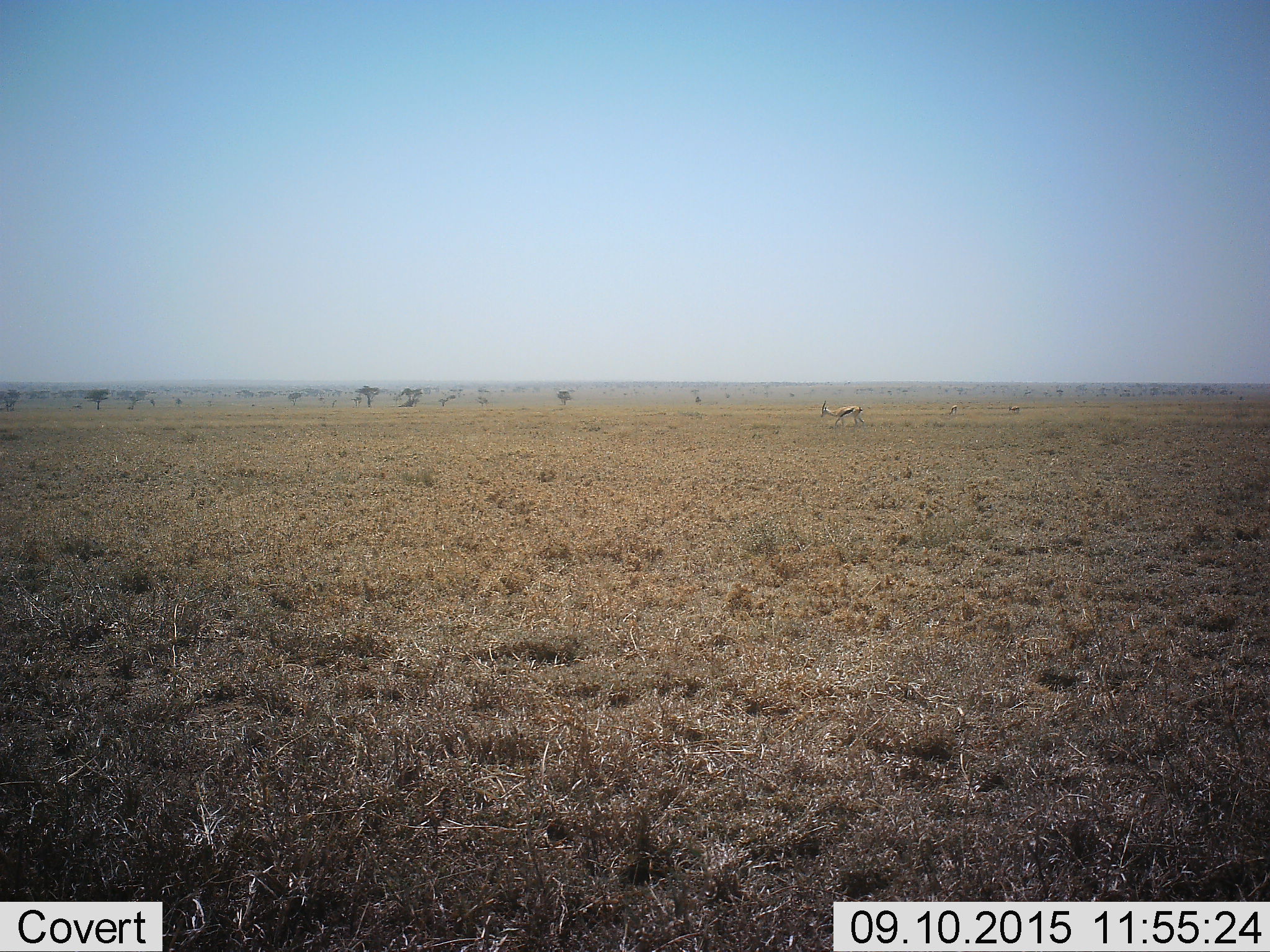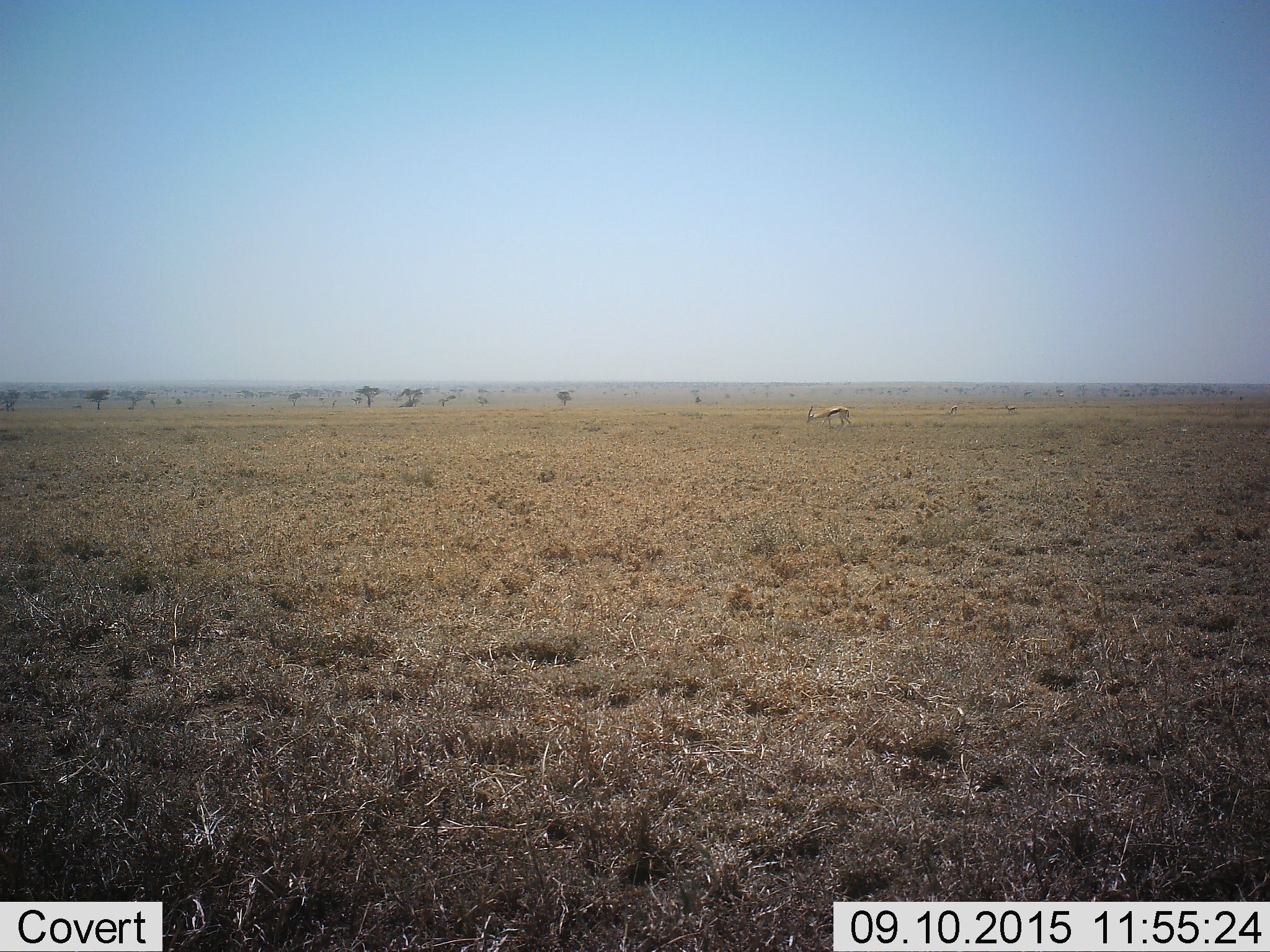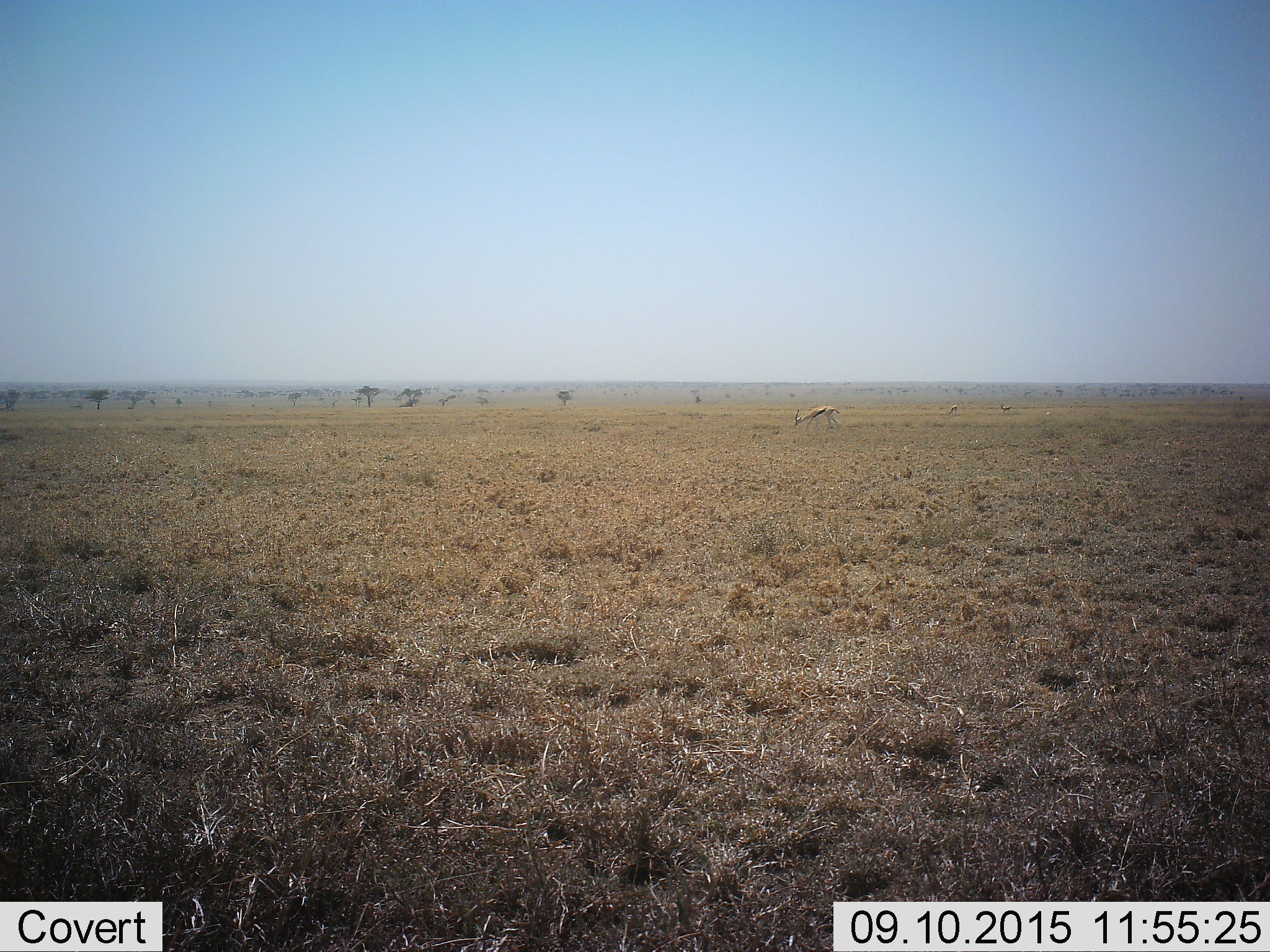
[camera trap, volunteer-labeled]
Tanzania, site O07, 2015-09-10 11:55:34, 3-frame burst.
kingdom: Animalia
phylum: Chordata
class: Mammalia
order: Artiodactyla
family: Bovidae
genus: Eudorcas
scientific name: Eudorcas thomsonii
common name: thomson's gazelle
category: gazellethomsons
Gazellethomsons (thomson's gazelle) (Eudorcas thomsonii), count 3. Behavior (volunteer vote fractions): standing 25%, resting 0%, moving 62%, interacting 0%. Young present (vote fraction): 0%. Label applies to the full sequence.